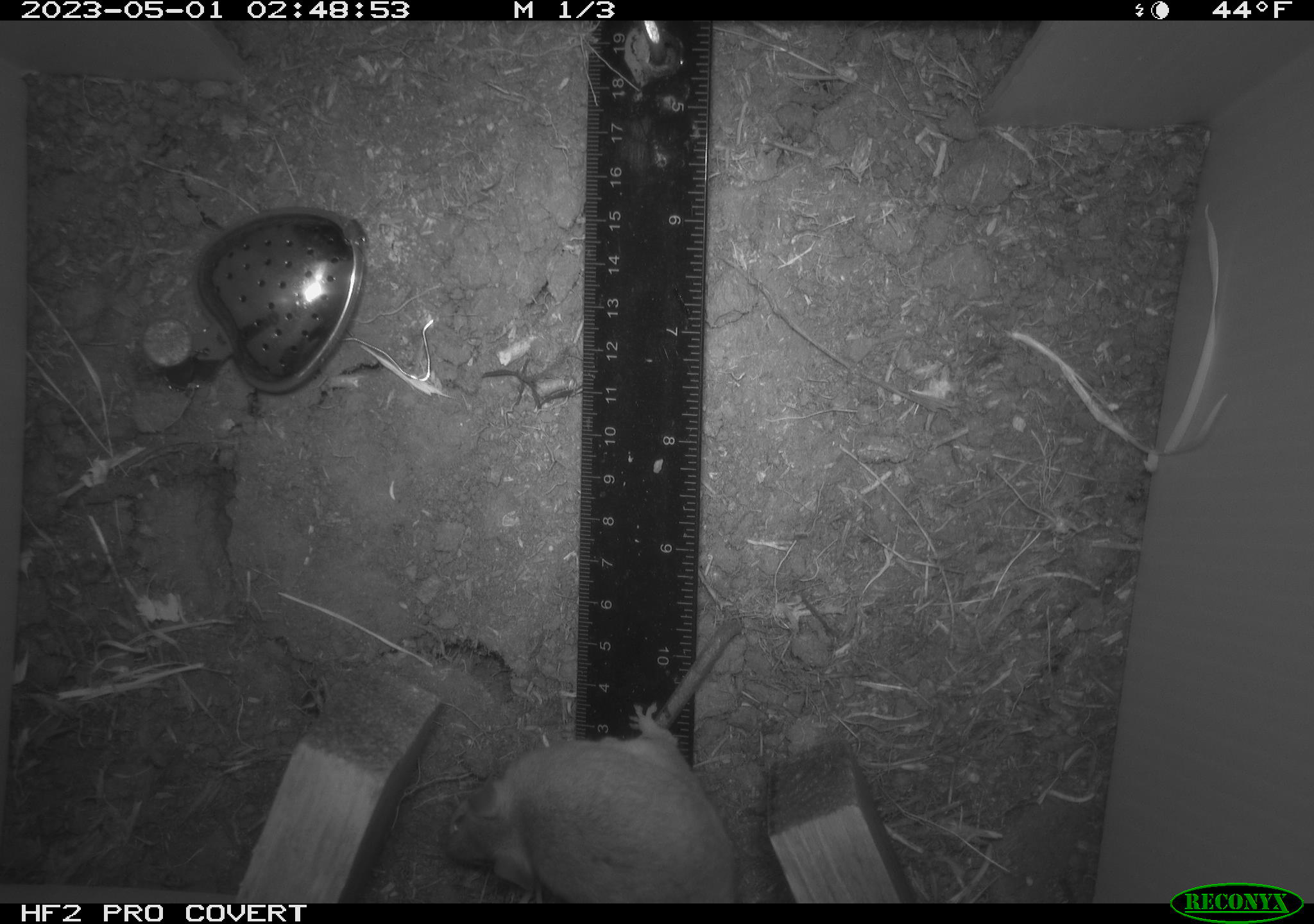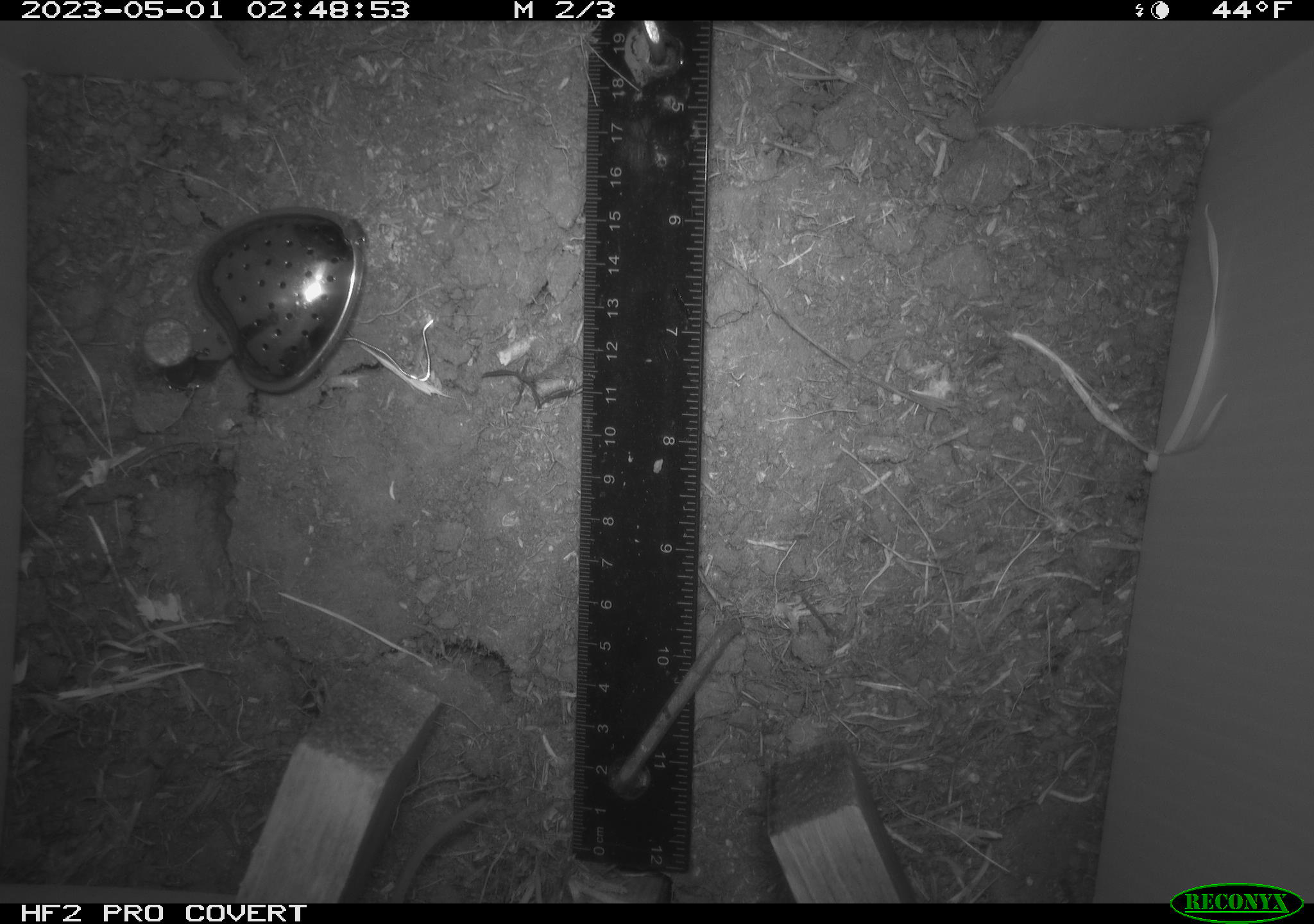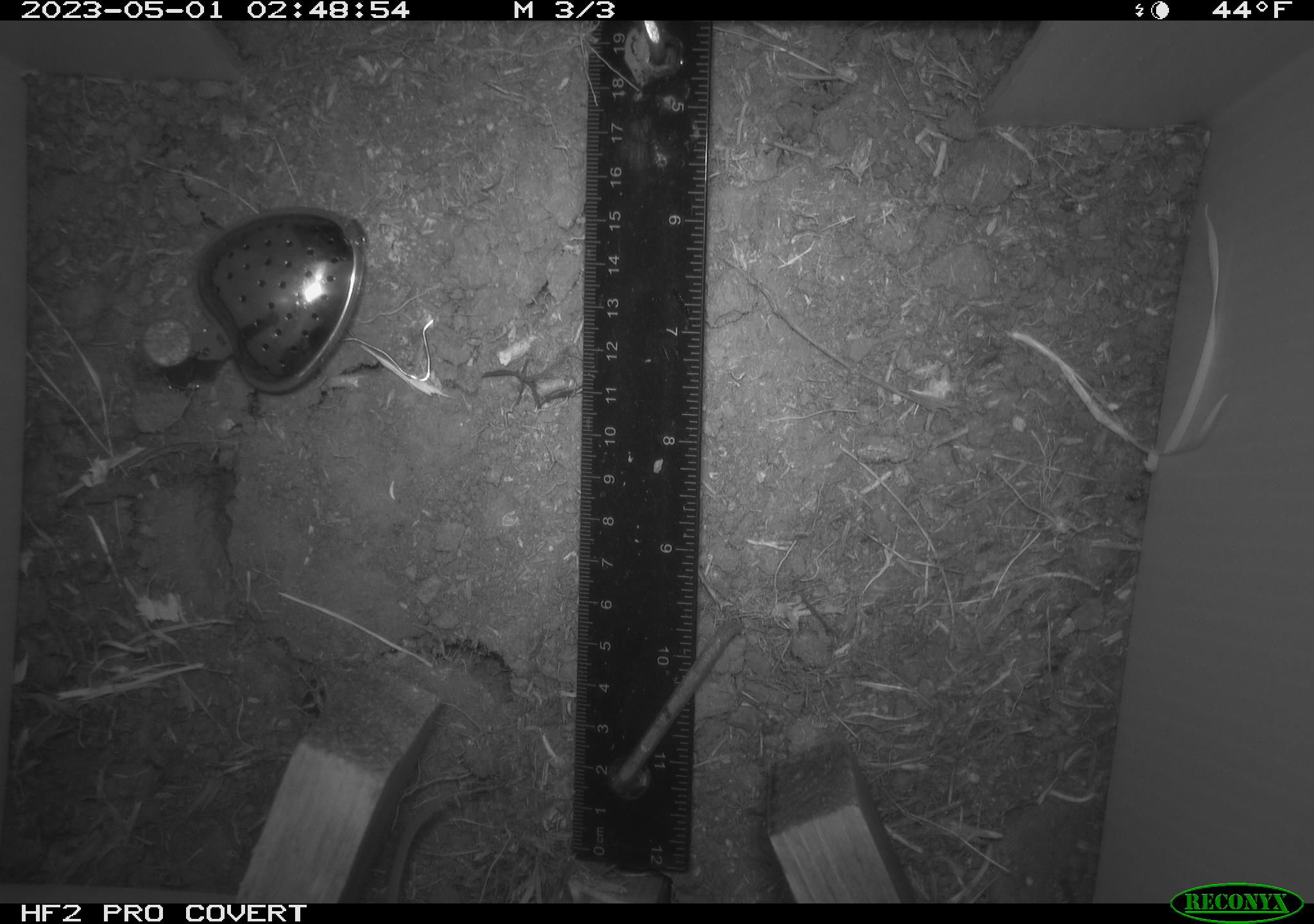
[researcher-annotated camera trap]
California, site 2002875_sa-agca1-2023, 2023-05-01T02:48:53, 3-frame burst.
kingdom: Animalia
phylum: Chordata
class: Mammalia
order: Rodentia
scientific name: Rodentia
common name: mouse species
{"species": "mouse species (Rodentia)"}